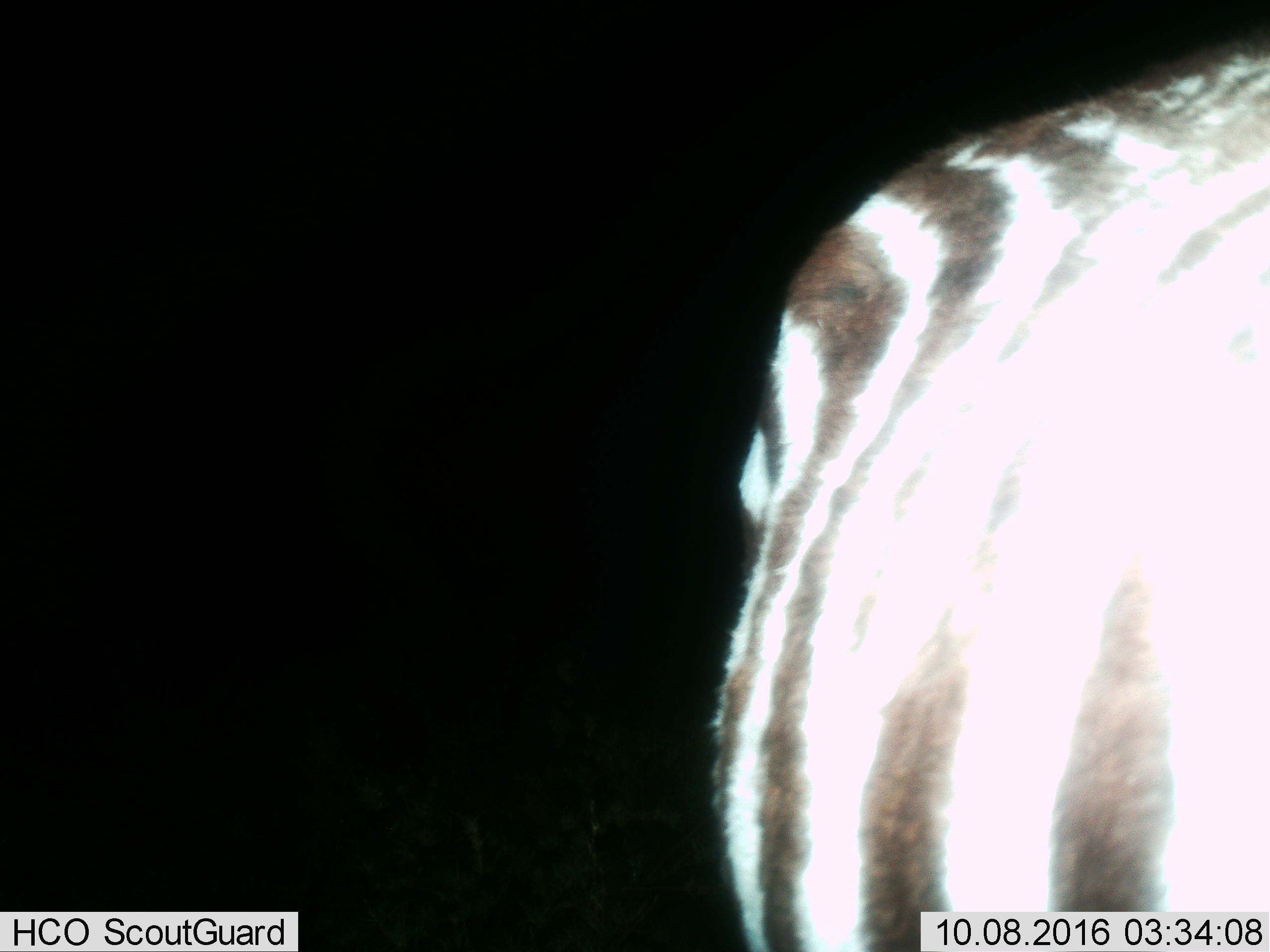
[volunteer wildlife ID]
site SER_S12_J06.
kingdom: Animalia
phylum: Chordata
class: Mammalia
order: Perissodactyla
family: Equidae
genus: Equus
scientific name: Equus quagga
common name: plains zebra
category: zebraplains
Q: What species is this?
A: Zebraplains (plains zebra) (Equus quagga).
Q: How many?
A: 1.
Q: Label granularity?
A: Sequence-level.